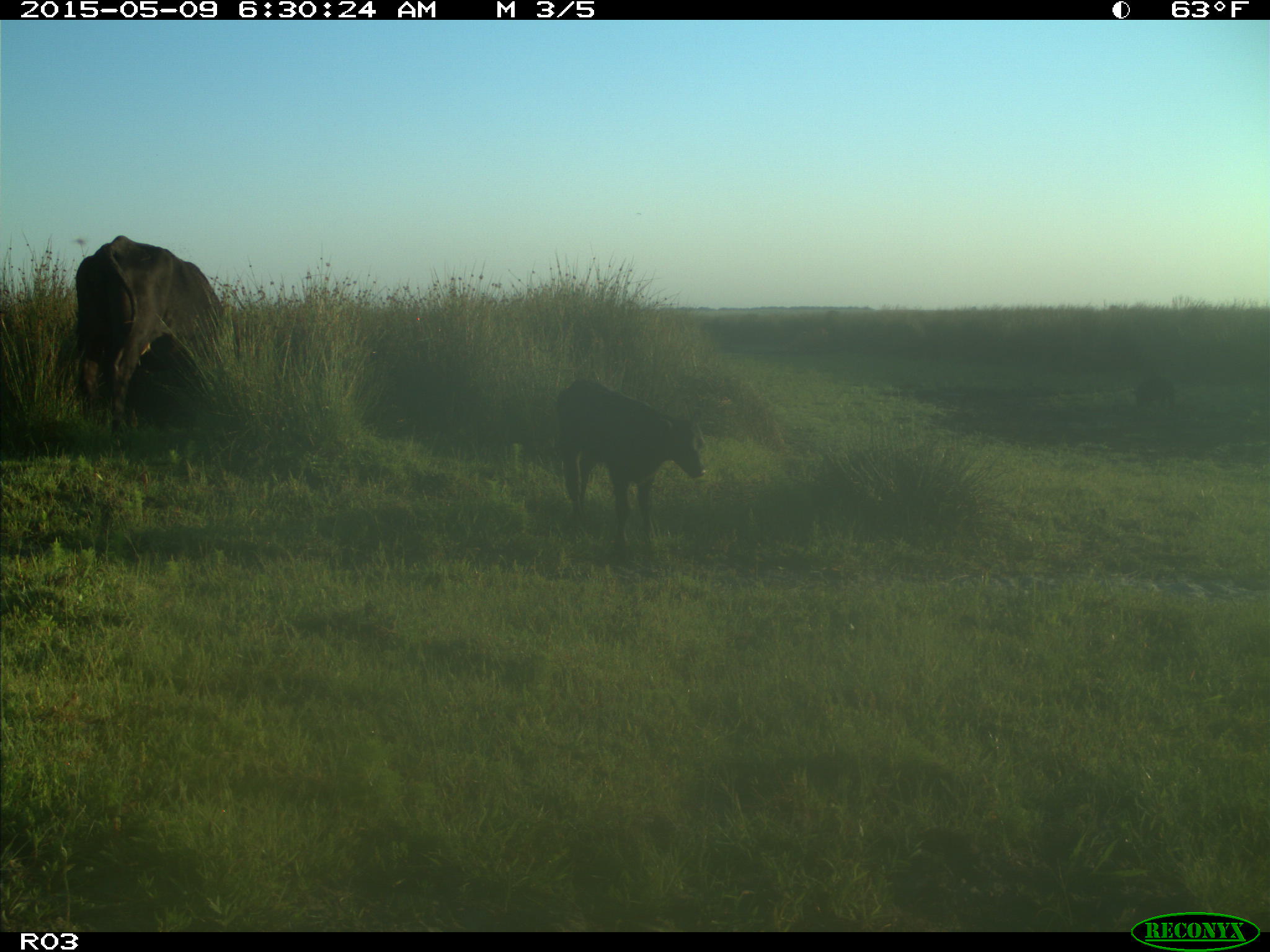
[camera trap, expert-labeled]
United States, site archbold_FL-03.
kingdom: Animalia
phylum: Chordata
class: Mammalia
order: Artiodactyla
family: Bovidae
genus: Bos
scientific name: Bos taurus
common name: domestic cow